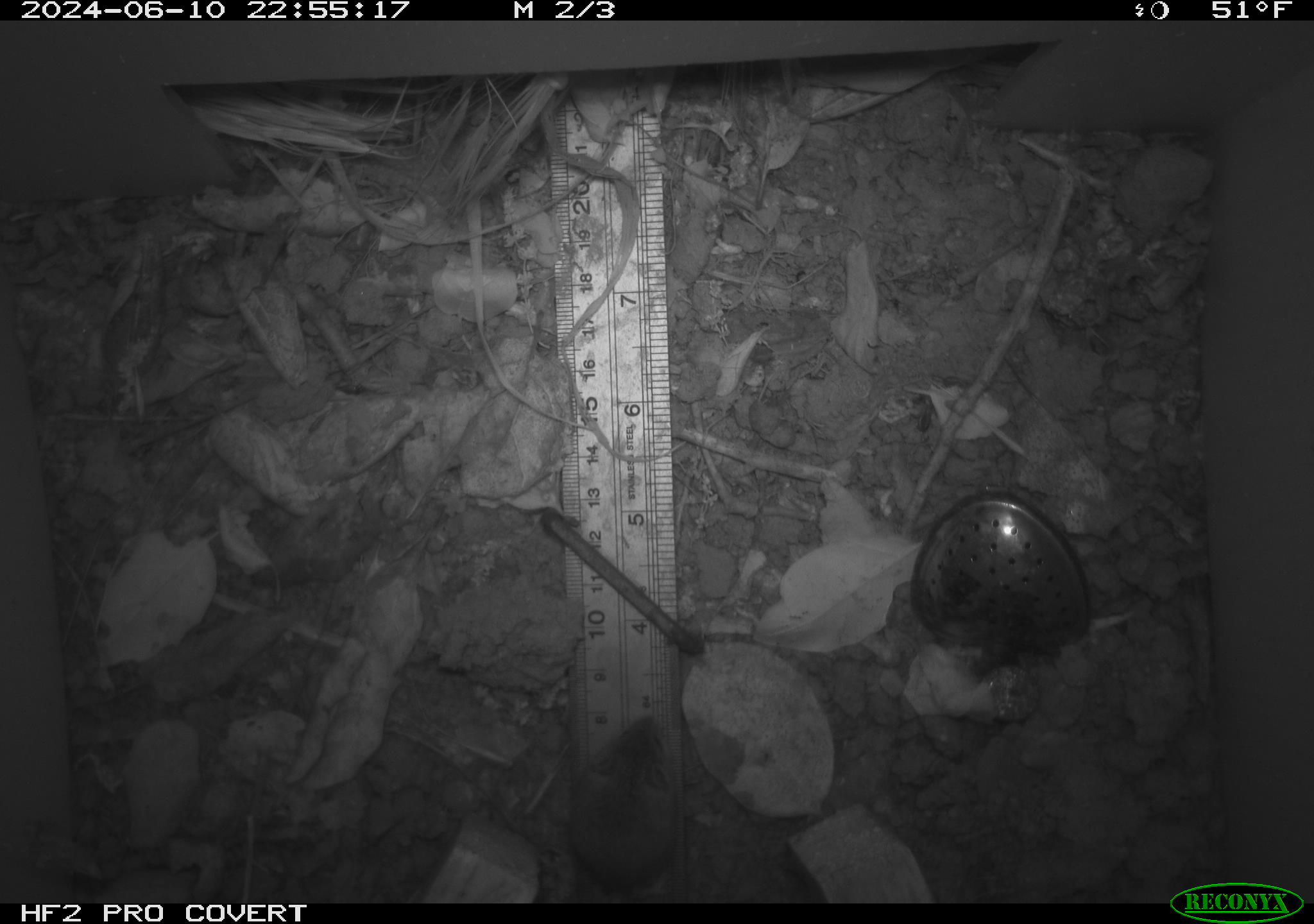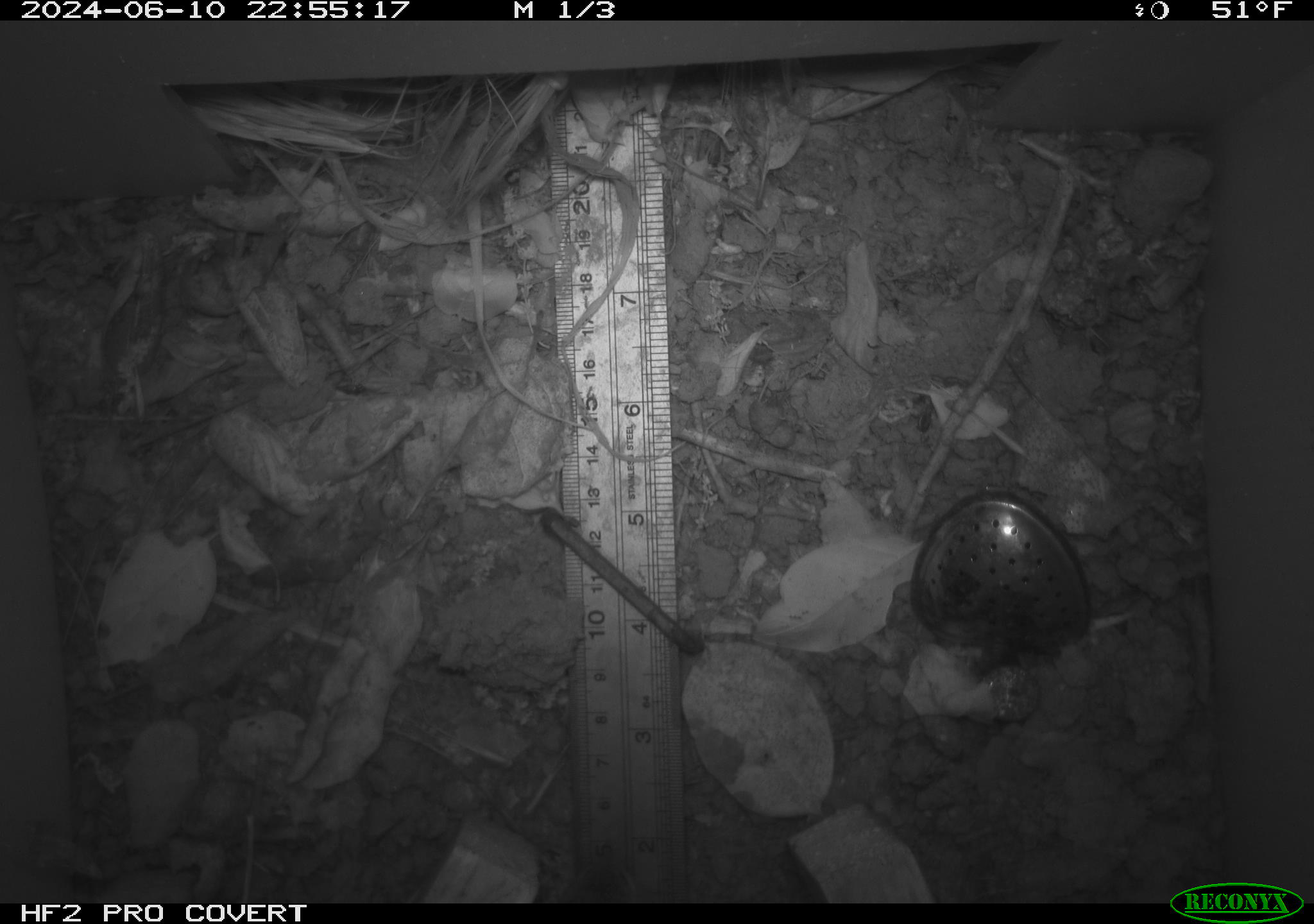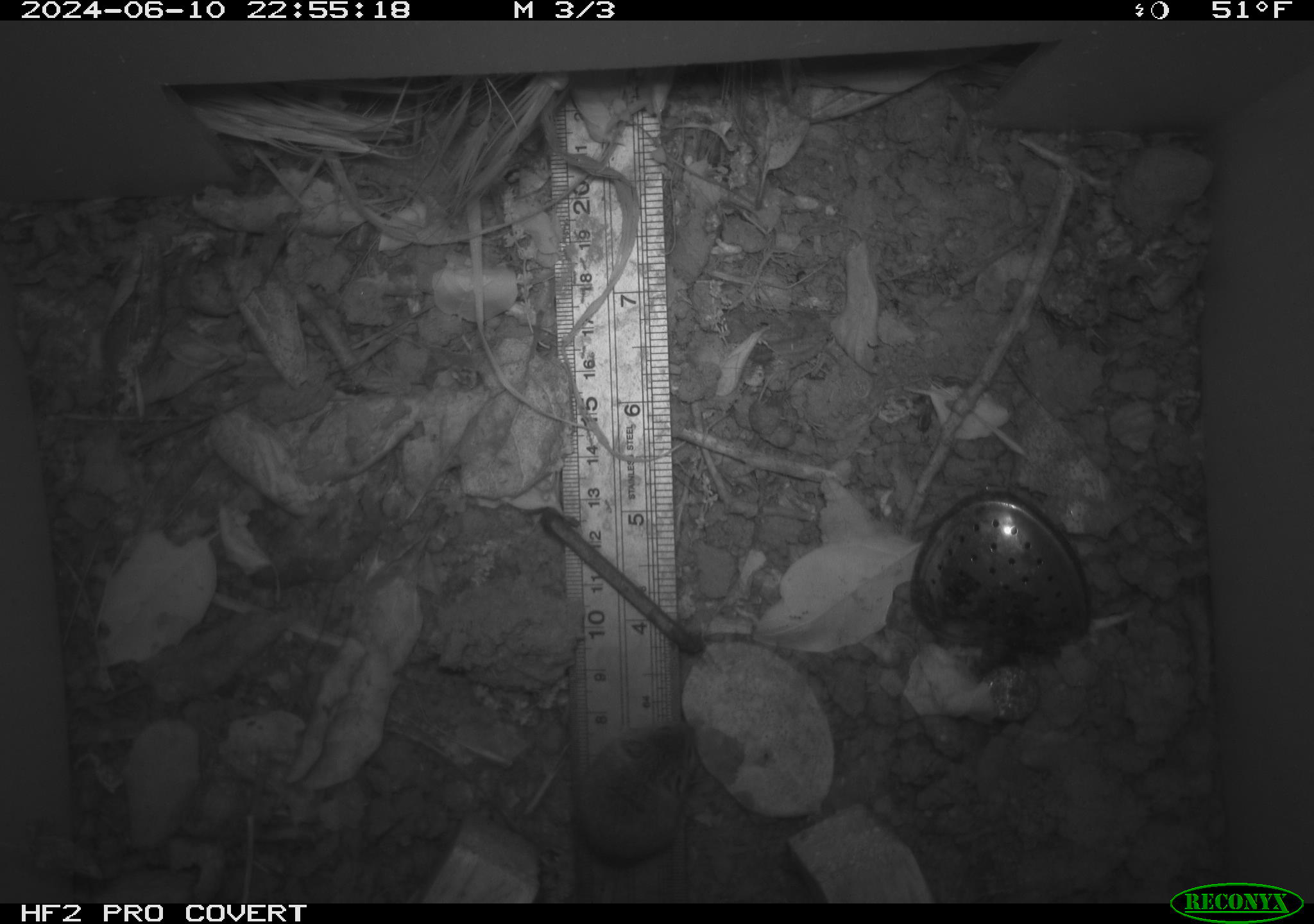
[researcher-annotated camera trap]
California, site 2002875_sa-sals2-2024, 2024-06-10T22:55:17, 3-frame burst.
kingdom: Animalia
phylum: Chordata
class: Mammalia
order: Rodentia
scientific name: Rodentia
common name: mouse species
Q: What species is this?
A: Mouse species (Rodentia).